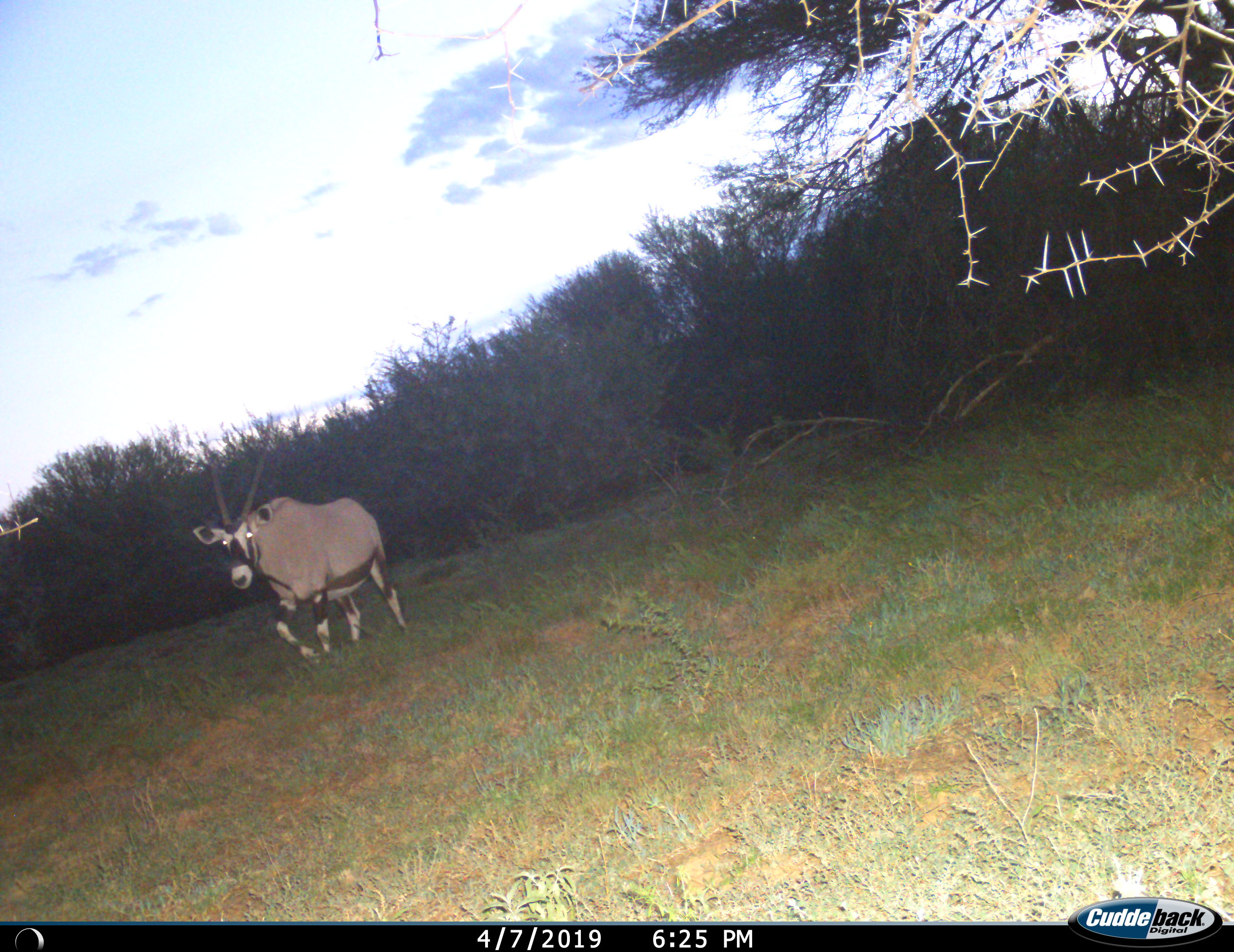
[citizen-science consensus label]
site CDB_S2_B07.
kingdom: Animalia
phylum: Chordata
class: Mammalia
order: Artiodactyla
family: Bovidae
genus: Oryx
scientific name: Oryx gazella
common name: gemsbok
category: oryx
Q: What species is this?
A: Oryx (gemsbok) (Oryx gazella).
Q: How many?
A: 1.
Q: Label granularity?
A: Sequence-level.